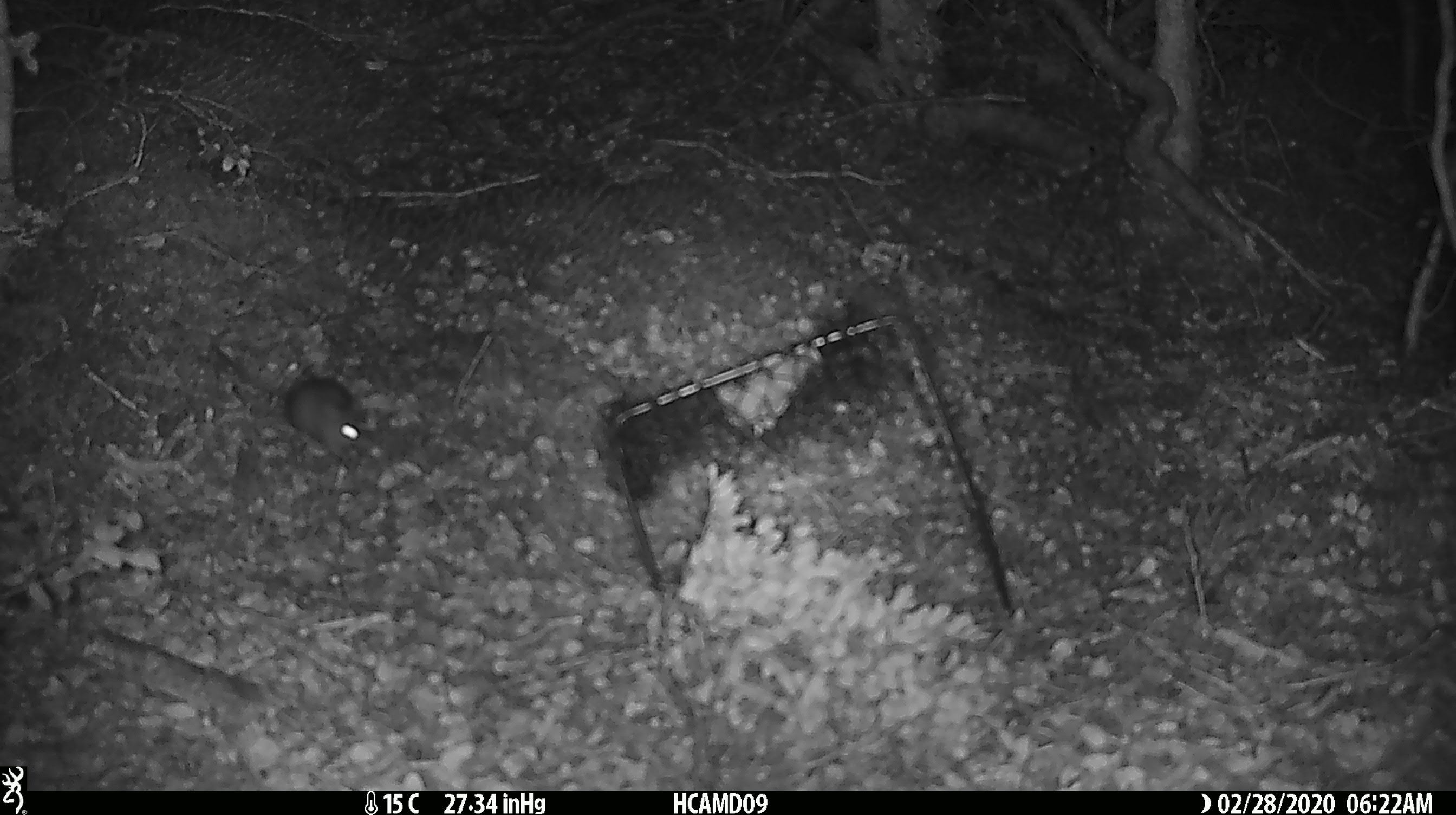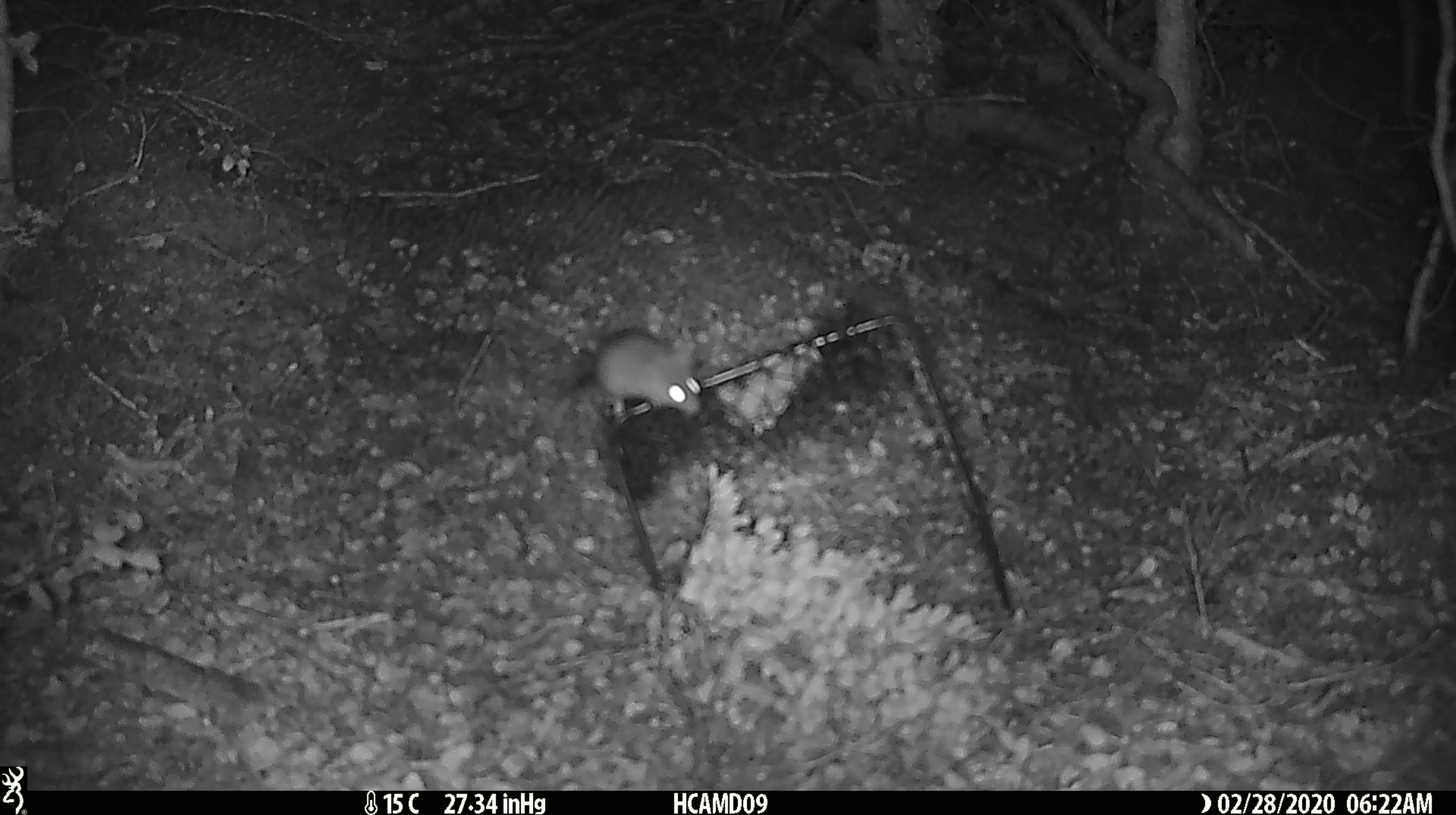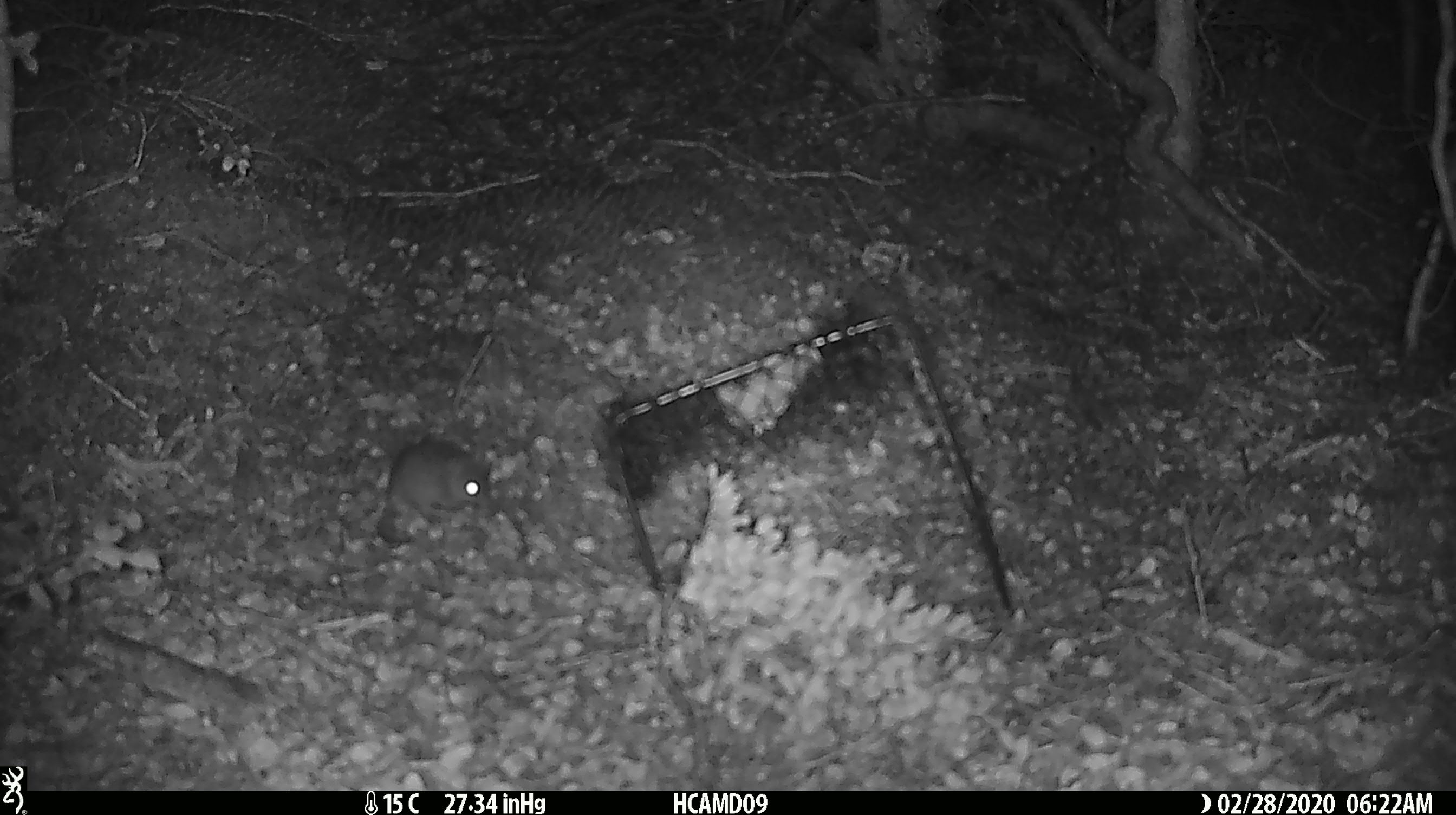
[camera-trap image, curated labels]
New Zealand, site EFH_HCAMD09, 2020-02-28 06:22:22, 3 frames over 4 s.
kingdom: Animalia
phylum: Chordata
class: Mammalia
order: Rodentia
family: Muridae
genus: Mus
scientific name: Mus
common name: mouse